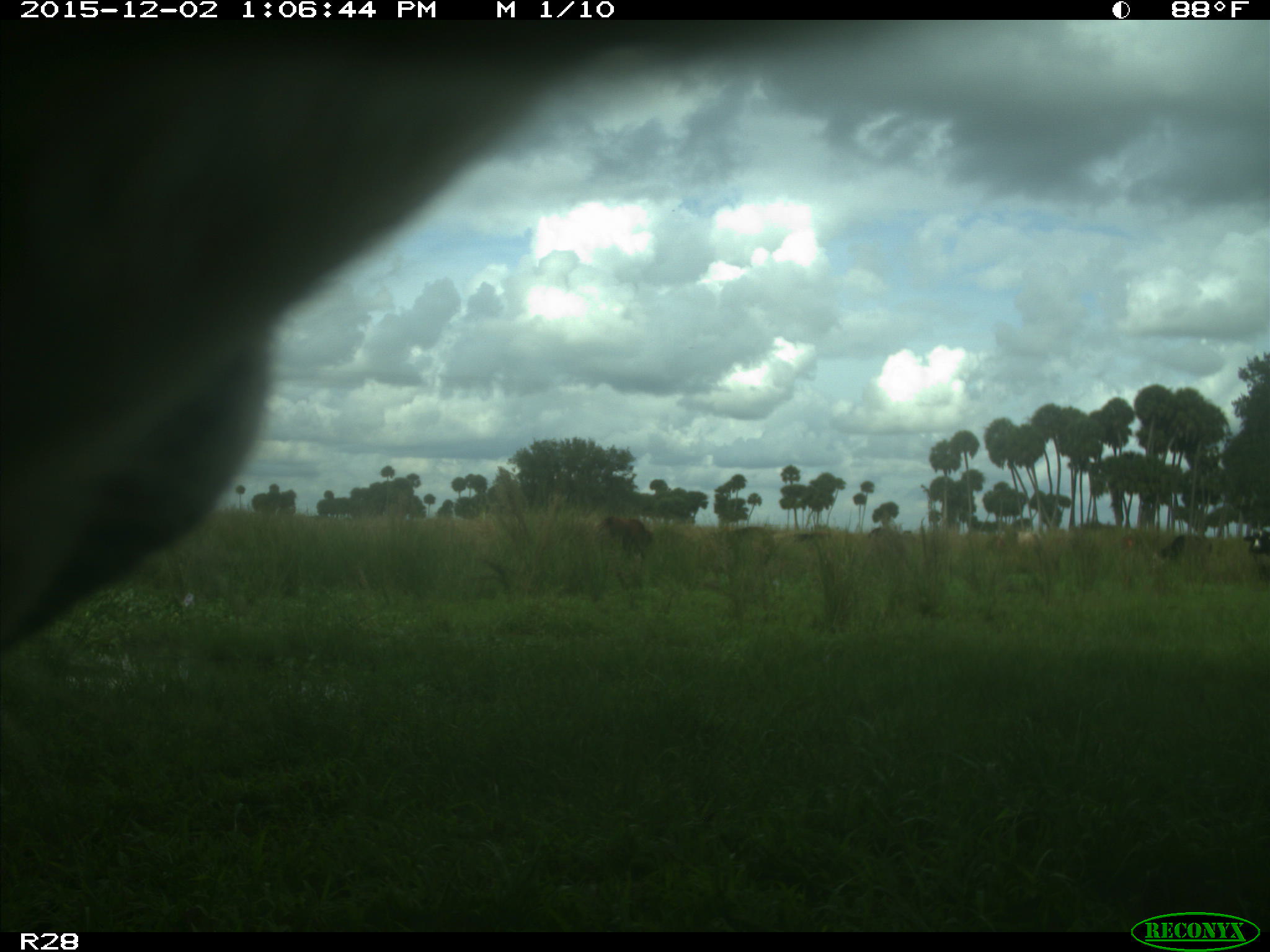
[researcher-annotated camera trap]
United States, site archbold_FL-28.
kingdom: Animalia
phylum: Chordata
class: Mammalia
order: Artiodactyla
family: Bovidae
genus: Bos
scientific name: Bos taurus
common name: domestic cow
Bos taurus (domestic cow).